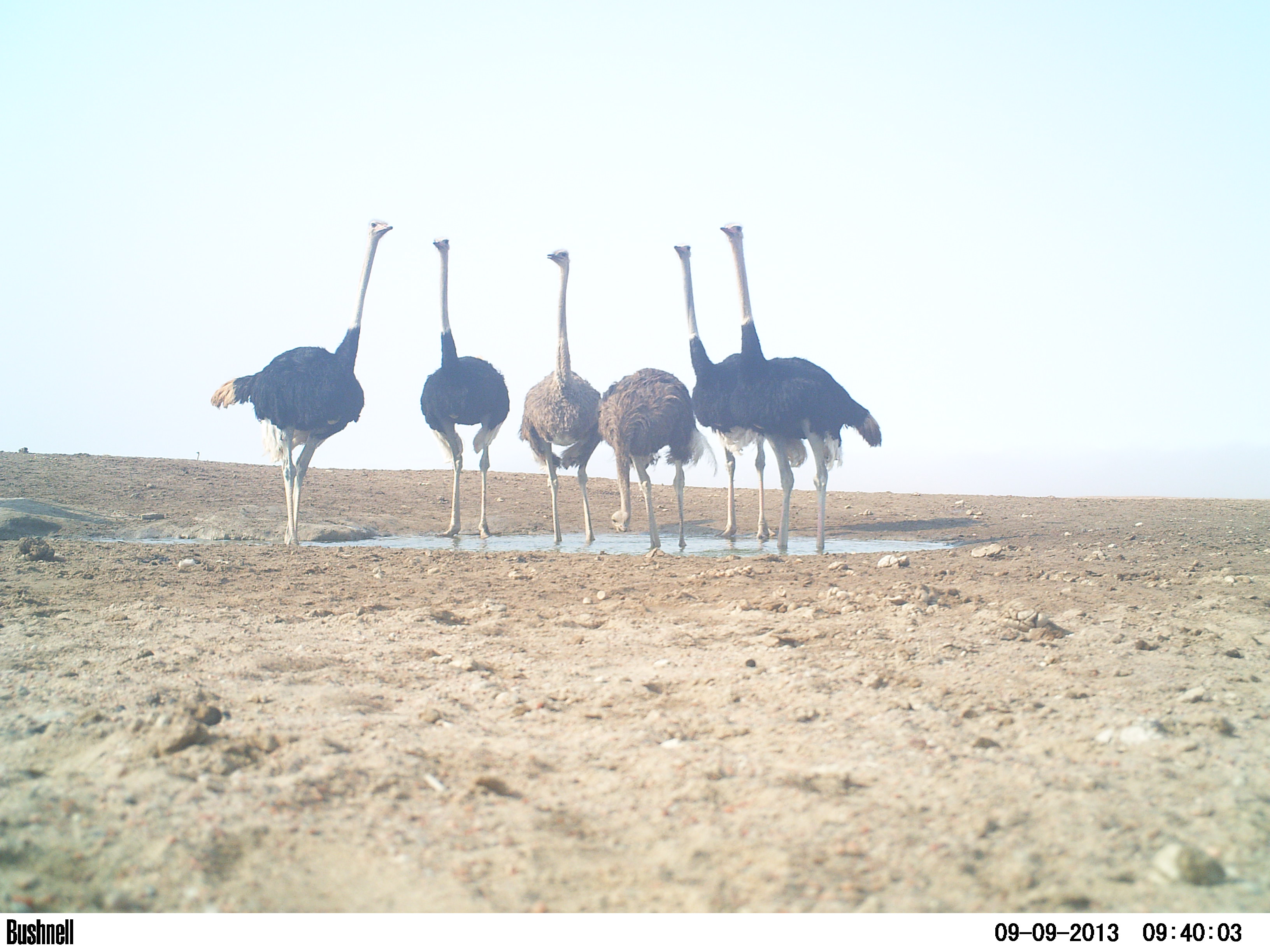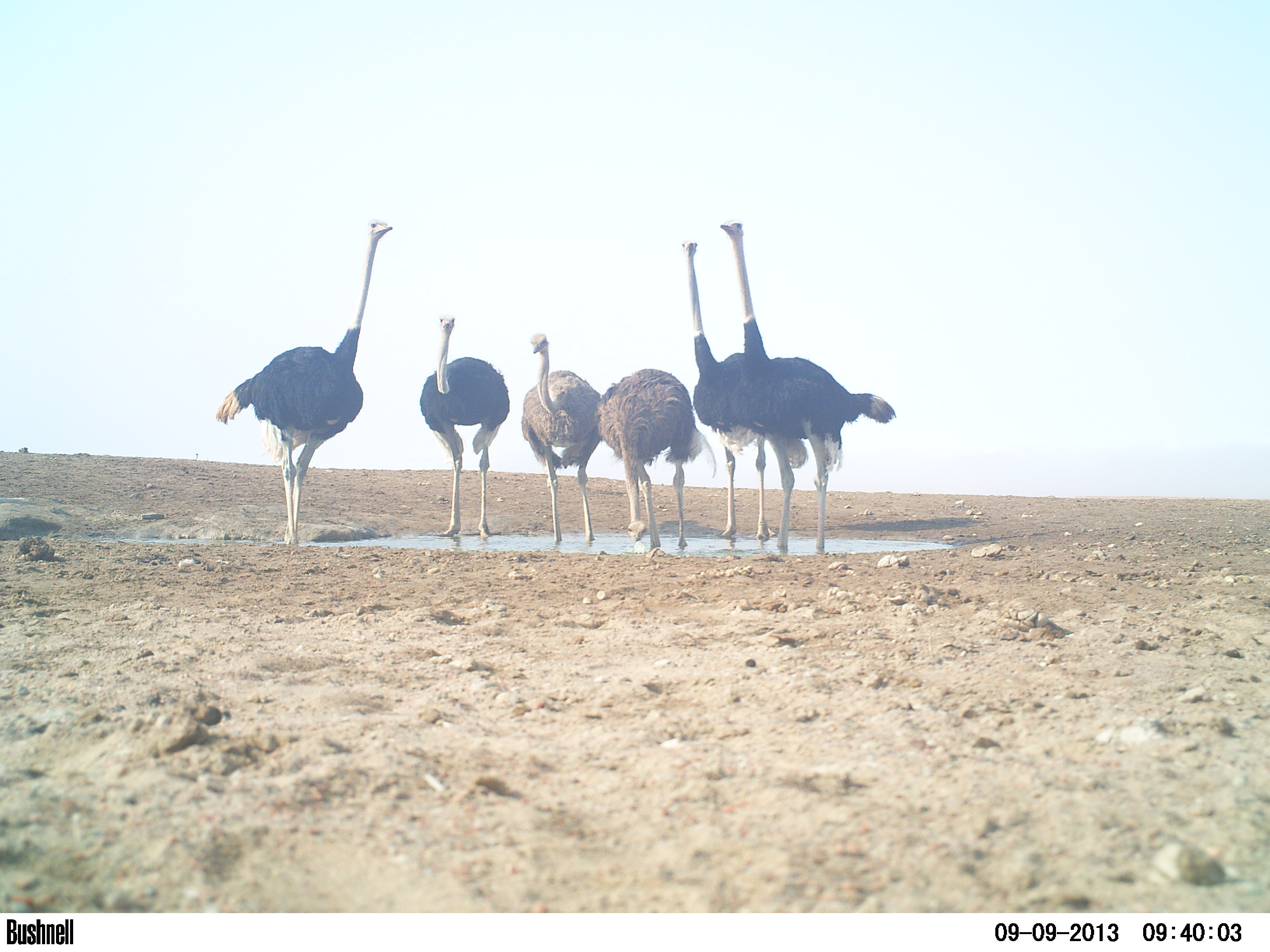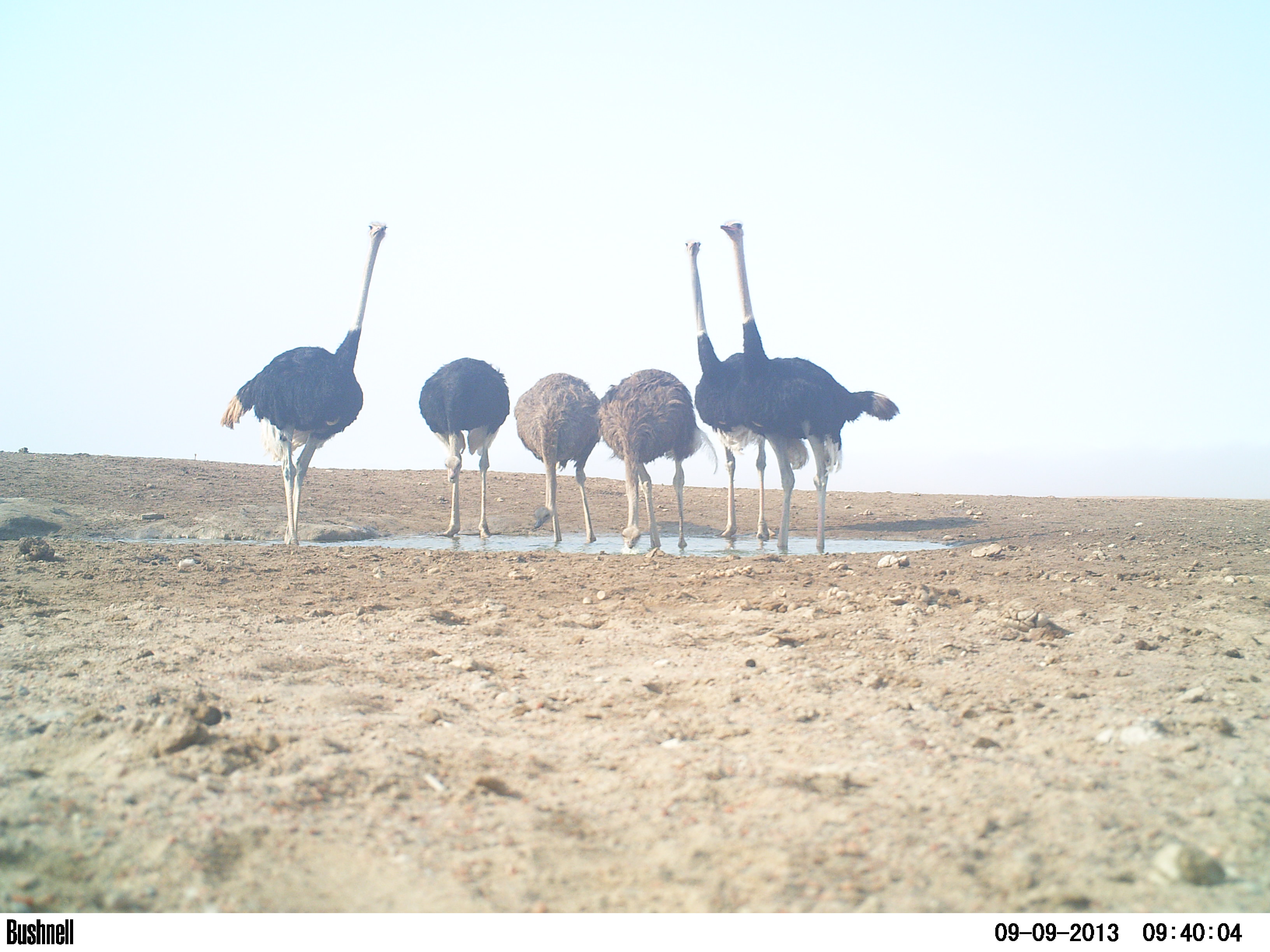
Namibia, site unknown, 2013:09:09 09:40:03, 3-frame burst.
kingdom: Animalia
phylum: Chordata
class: Aves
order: Struthioniformes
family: Struthionidae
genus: Struthio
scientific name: Struthio camelus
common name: common ostrich